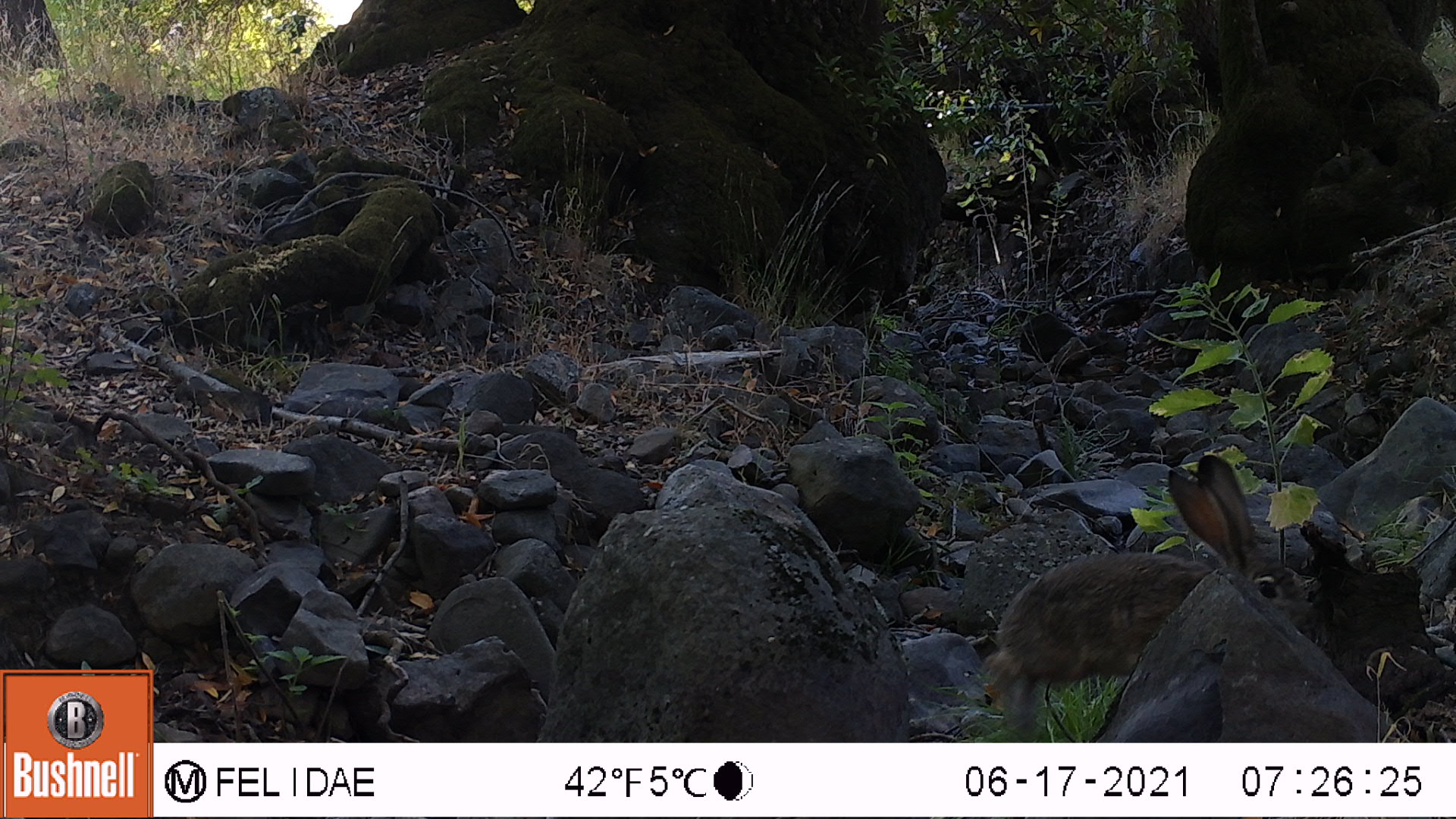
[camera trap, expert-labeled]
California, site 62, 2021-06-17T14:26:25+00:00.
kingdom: Animalia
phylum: Chordata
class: Mammalia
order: Lagomorpha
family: Leporidae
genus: Sylvilagus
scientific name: Sylvilagus bachmani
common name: brush rabbit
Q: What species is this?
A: Brush rabbit (Sylvilagus bachmani).